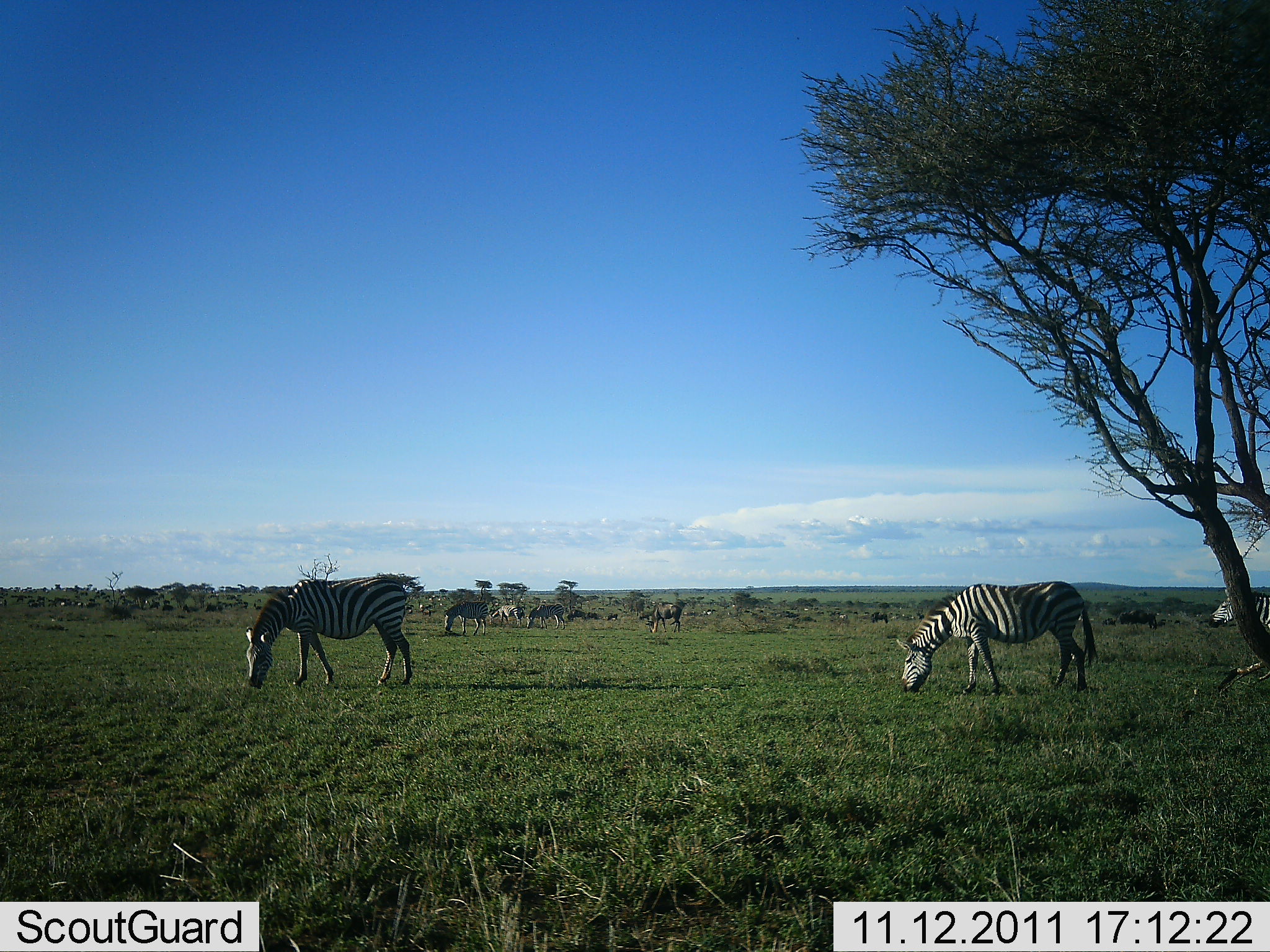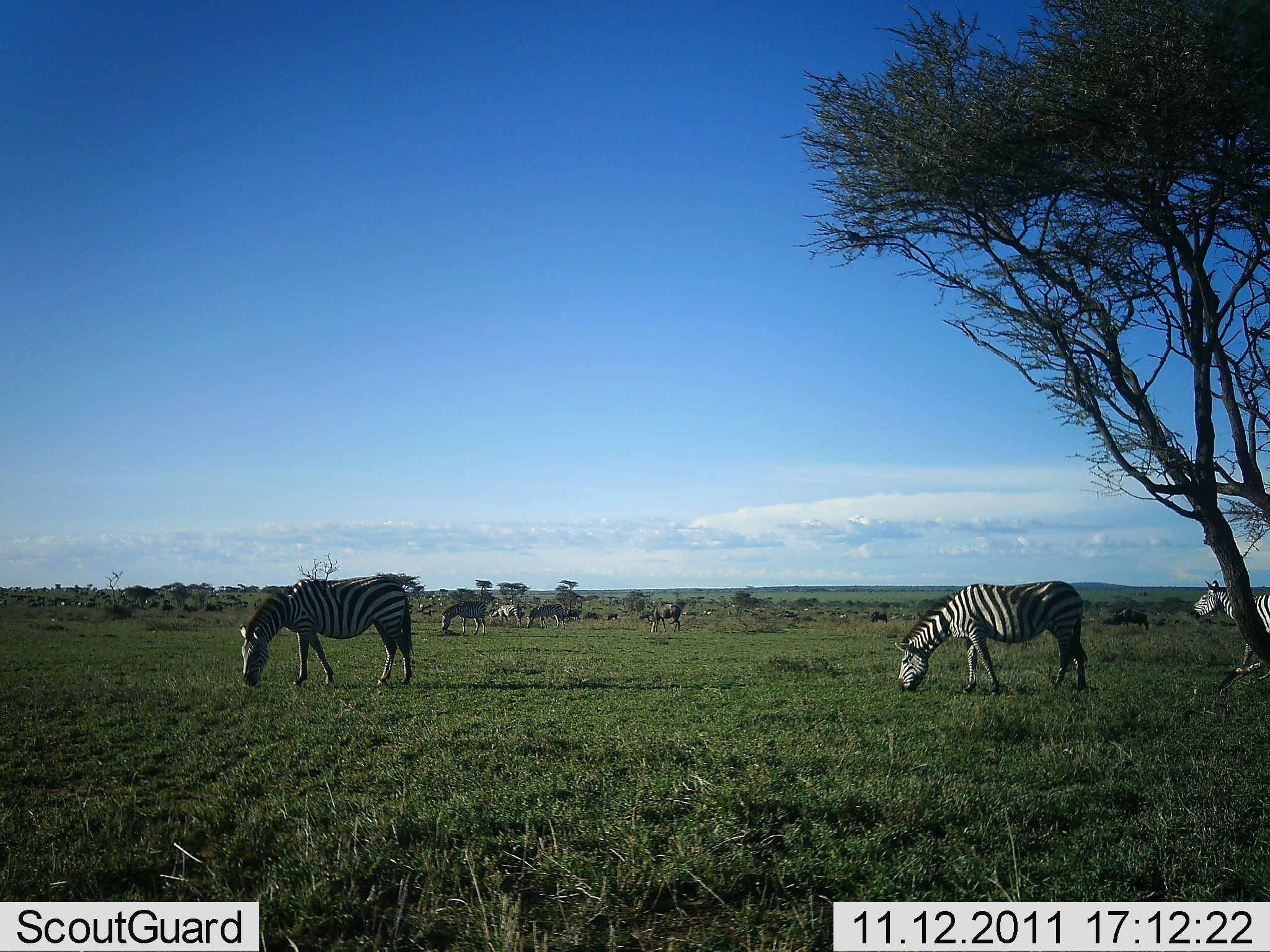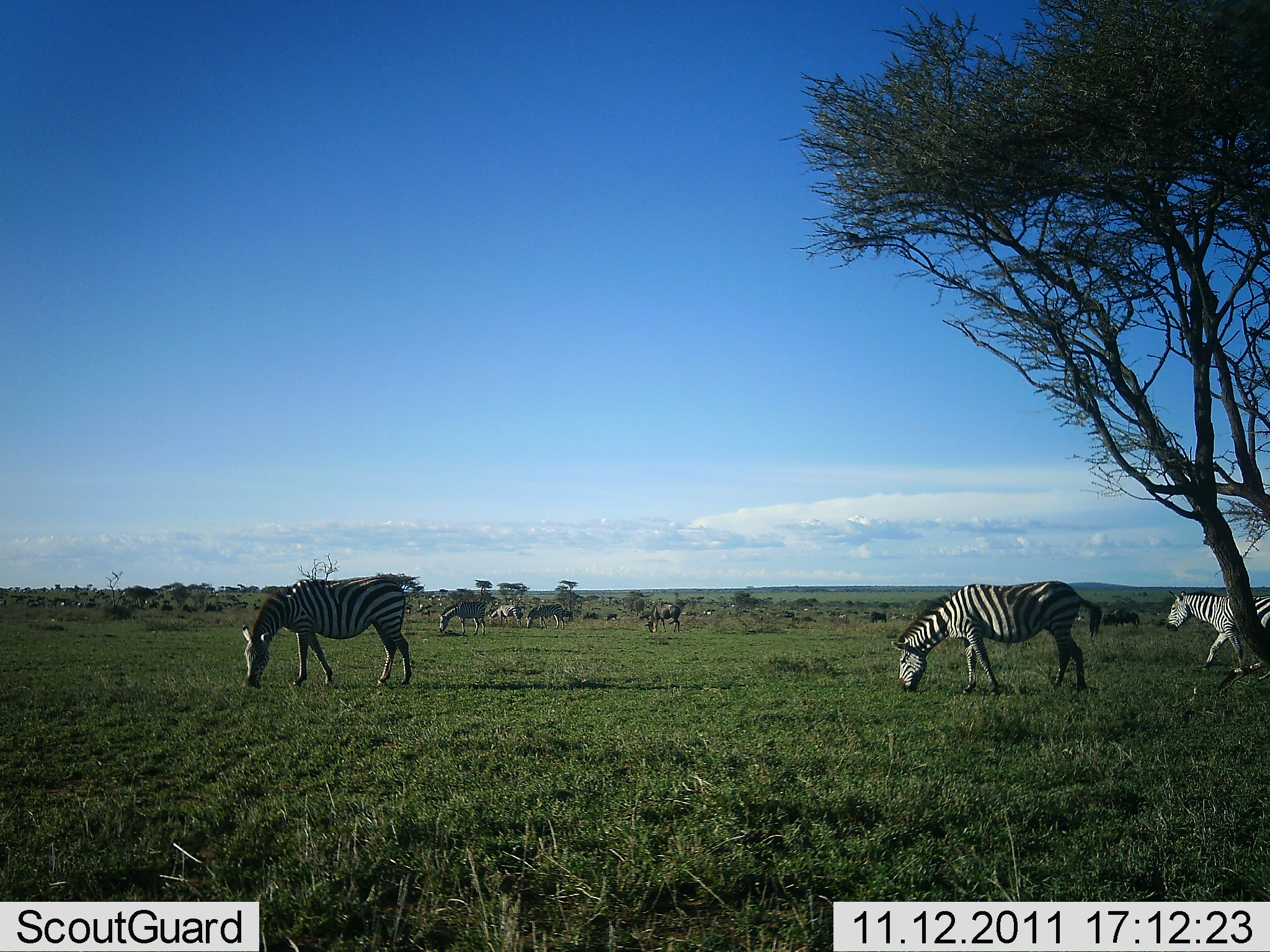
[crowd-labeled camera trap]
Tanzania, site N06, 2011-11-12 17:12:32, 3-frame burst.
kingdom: Animalia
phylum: Chordata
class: Mammalia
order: Perissodactyla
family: Equidae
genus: Equus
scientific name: Equus quagga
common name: plains zebra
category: zebra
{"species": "zebra (plains zebra) (Equus quagga)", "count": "6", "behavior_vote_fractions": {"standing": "33%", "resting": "0%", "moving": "33%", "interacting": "0%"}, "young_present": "0%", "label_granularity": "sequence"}